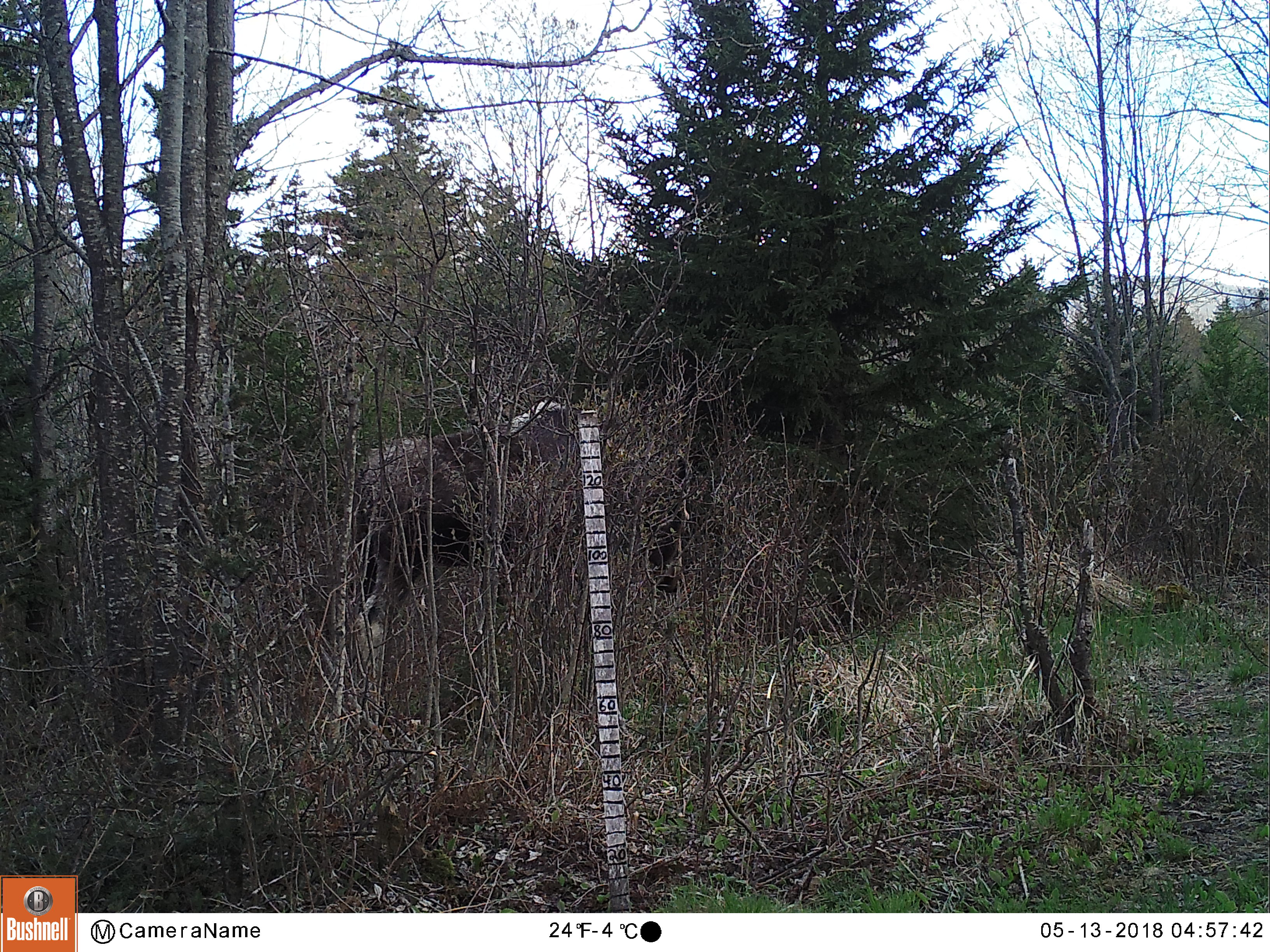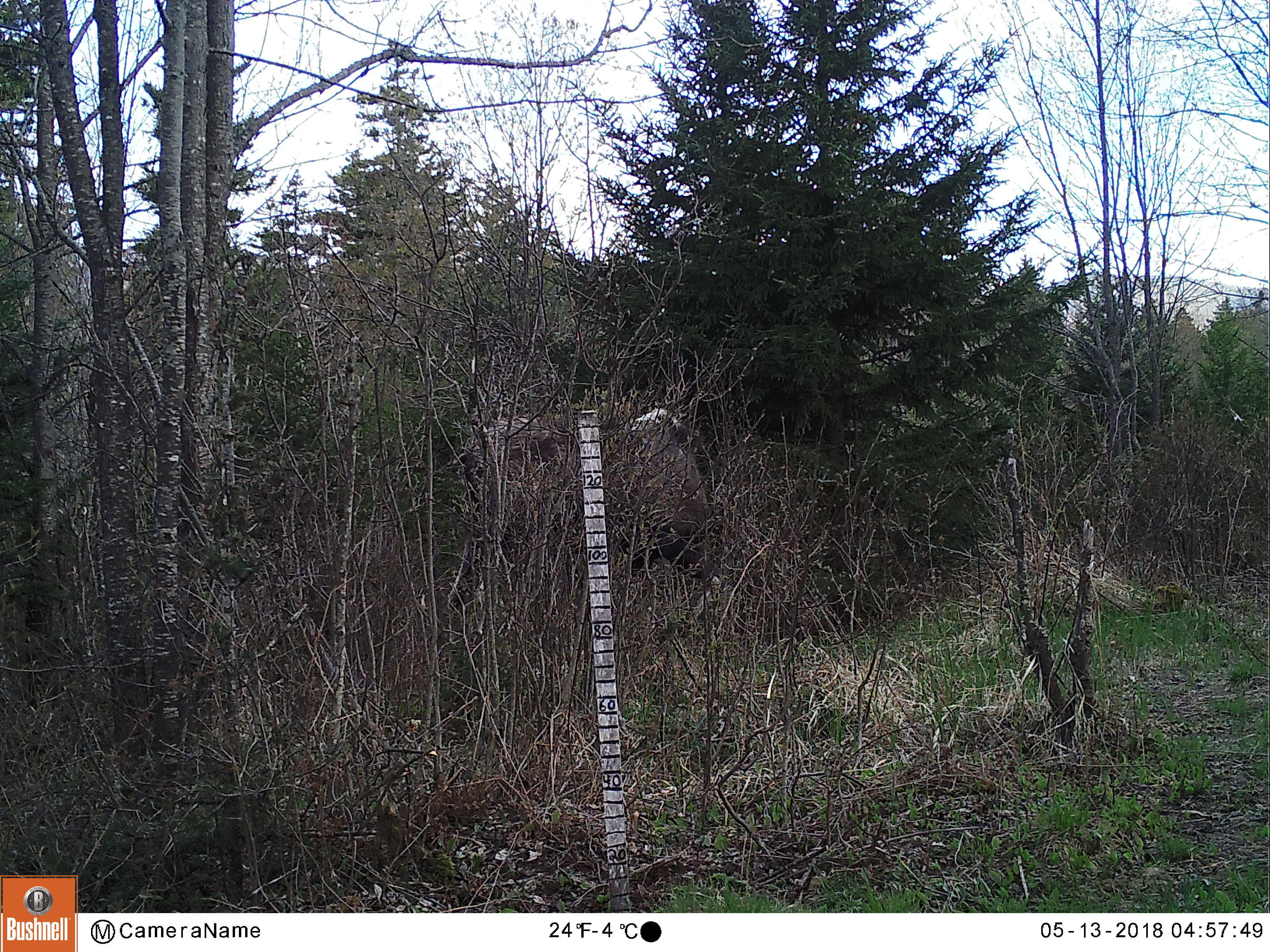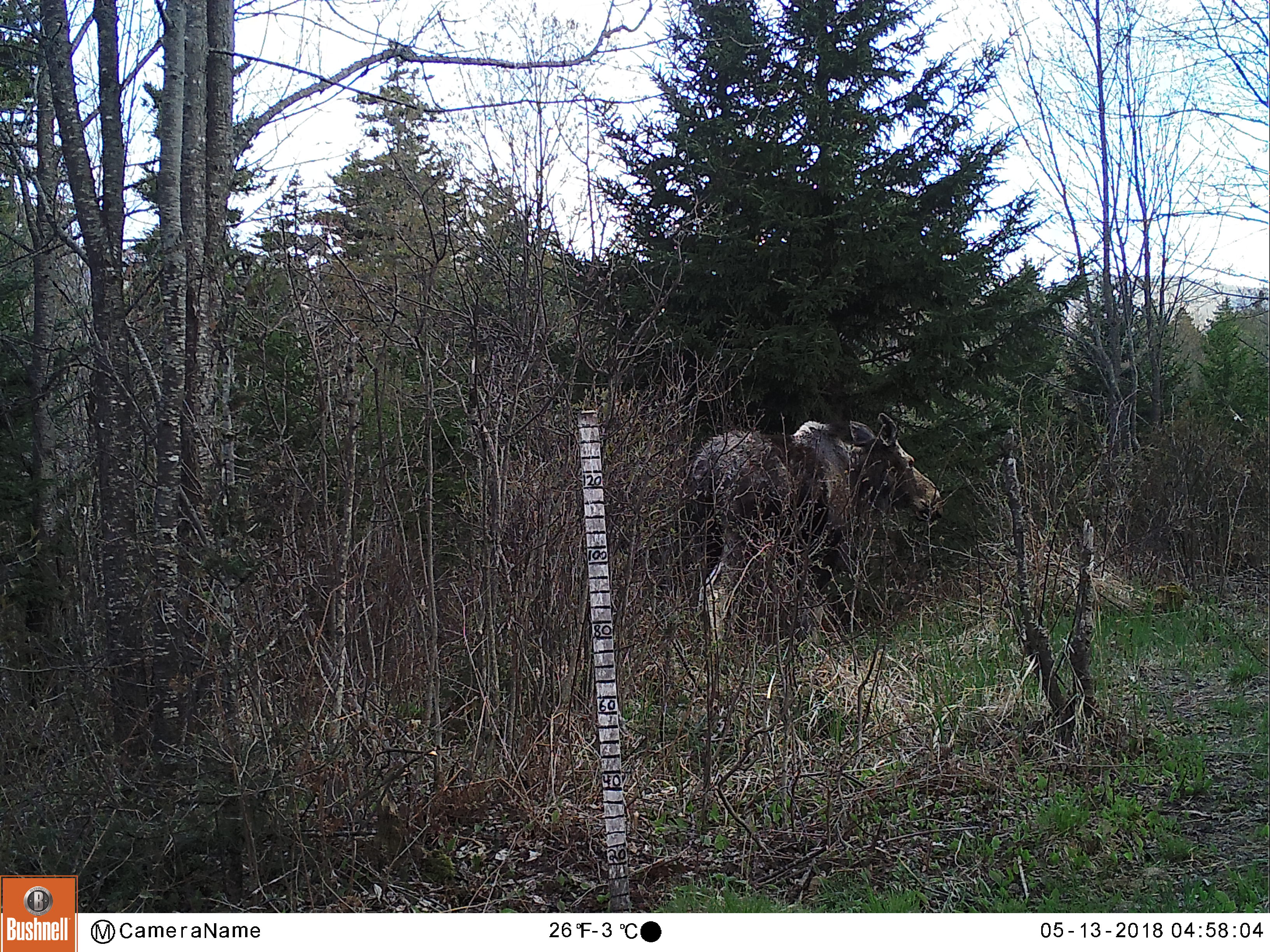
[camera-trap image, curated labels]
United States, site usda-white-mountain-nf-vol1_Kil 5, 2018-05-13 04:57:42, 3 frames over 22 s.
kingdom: Animalia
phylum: Chordata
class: Mammalia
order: Artiodactyla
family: Cervidae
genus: Alces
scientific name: Alces alces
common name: moose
Moose (Alces alces).